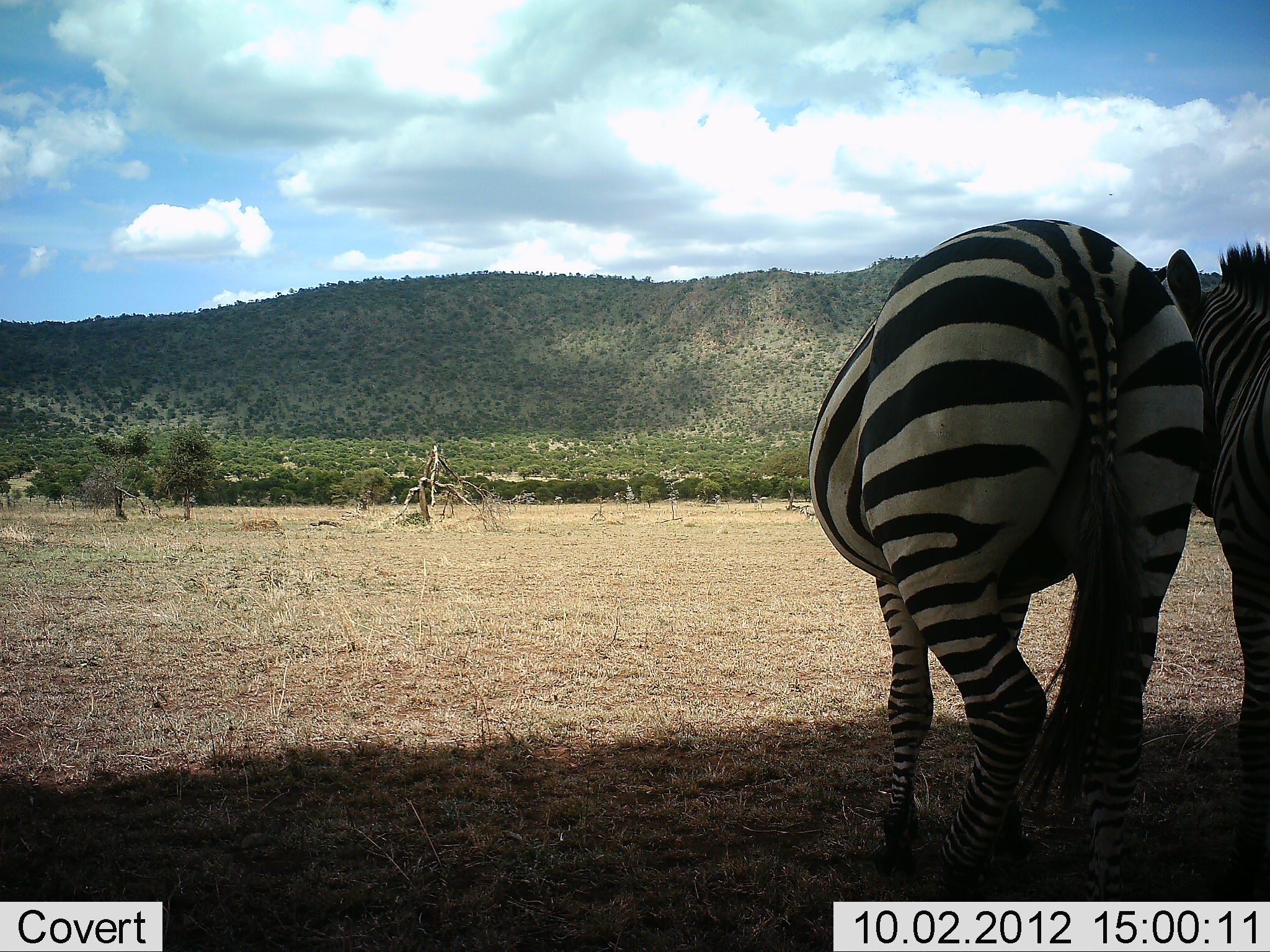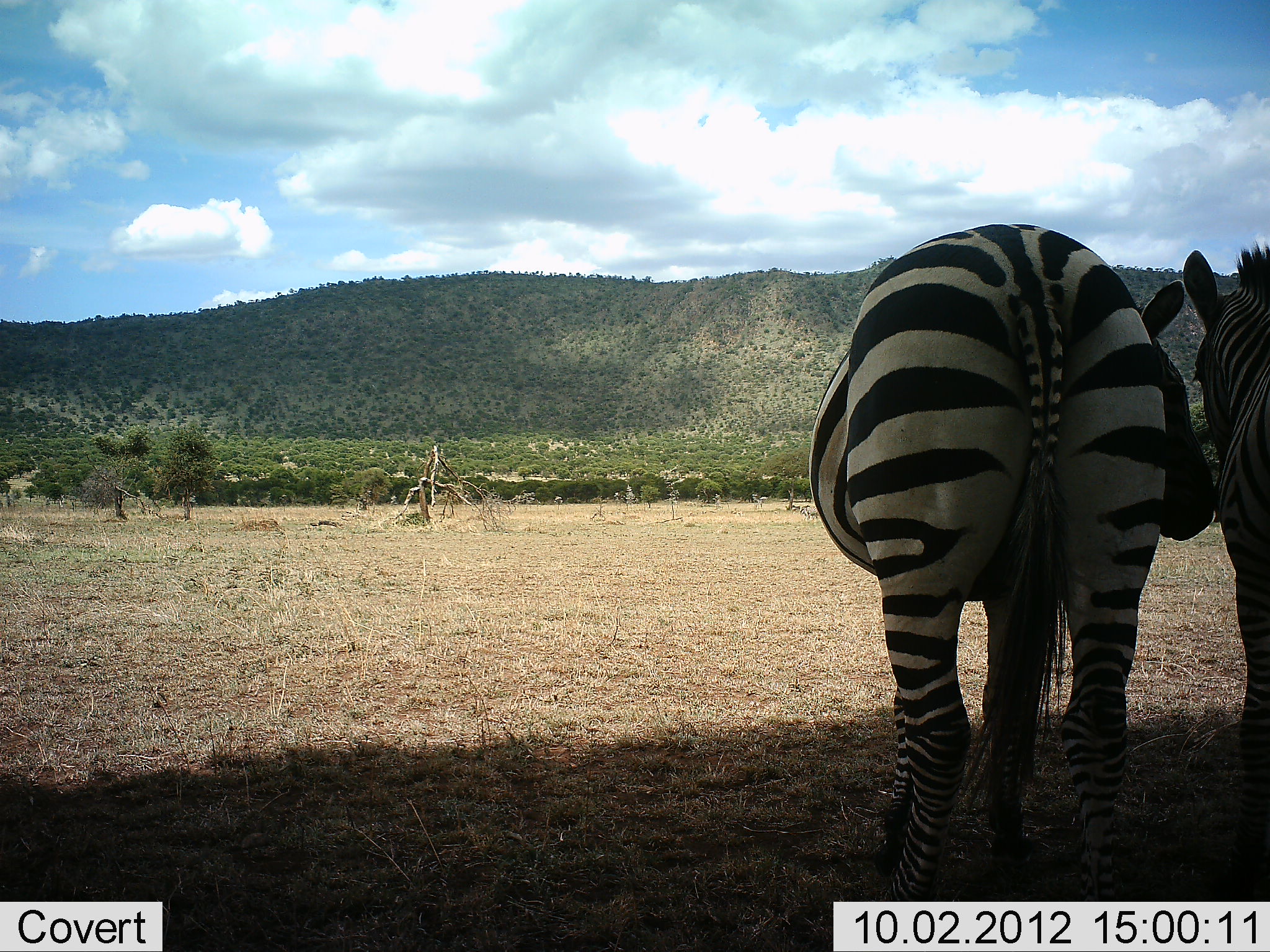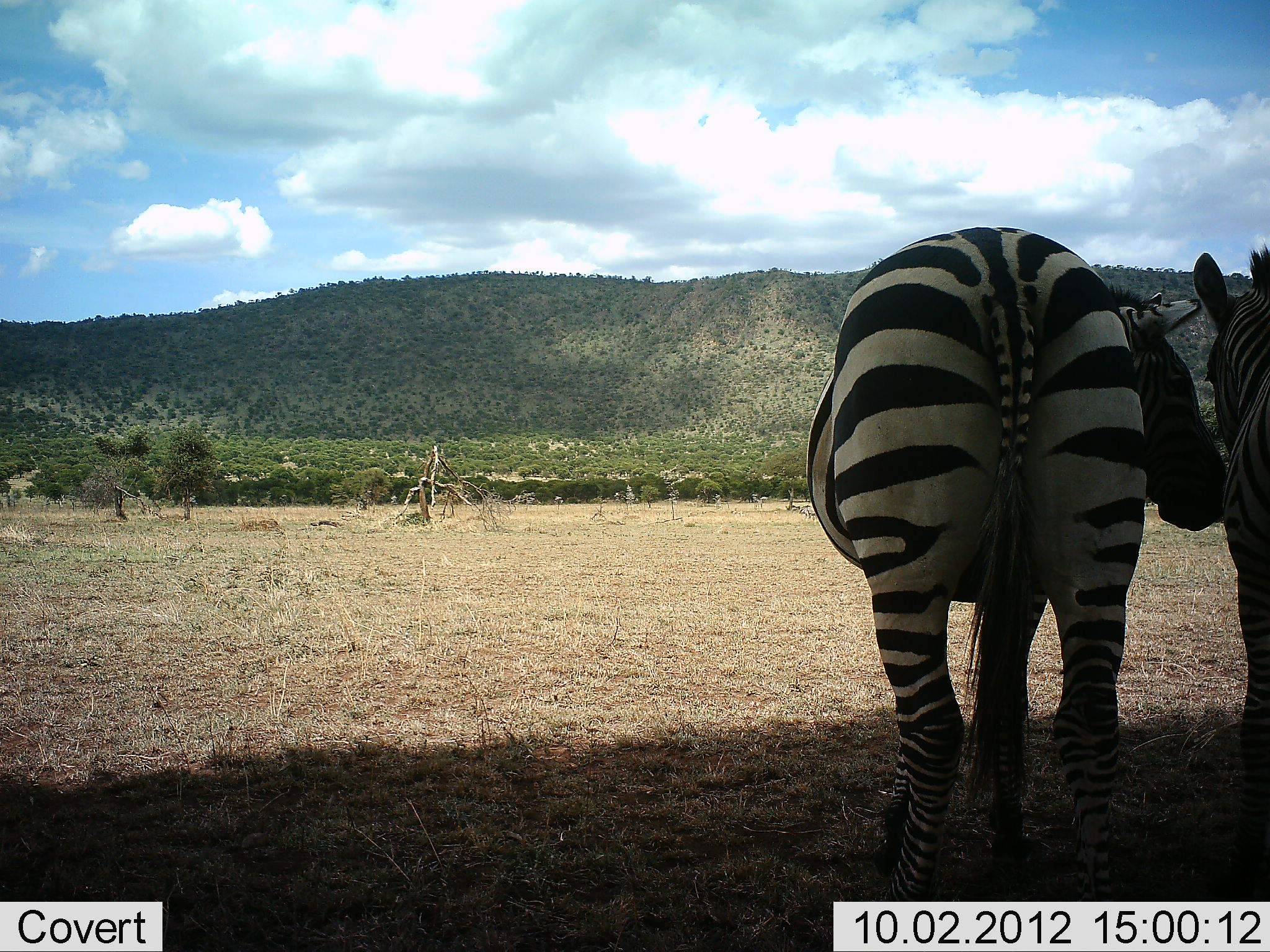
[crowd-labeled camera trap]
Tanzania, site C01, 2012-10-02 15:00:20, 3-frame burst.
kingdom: Animalia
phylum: Chordata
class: Mammalia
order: Perissodactyla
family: Equidae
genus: Equus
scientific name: Equus quagga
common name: plains zebra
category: zebra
Zebra (plains zebra) (Equus quagga), count 2. Behavior (volunteer vote fractions): standing 80%, resting 10%, moving 0%, interacting 20%. Young present (vote fraction): 20%. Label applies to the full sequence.